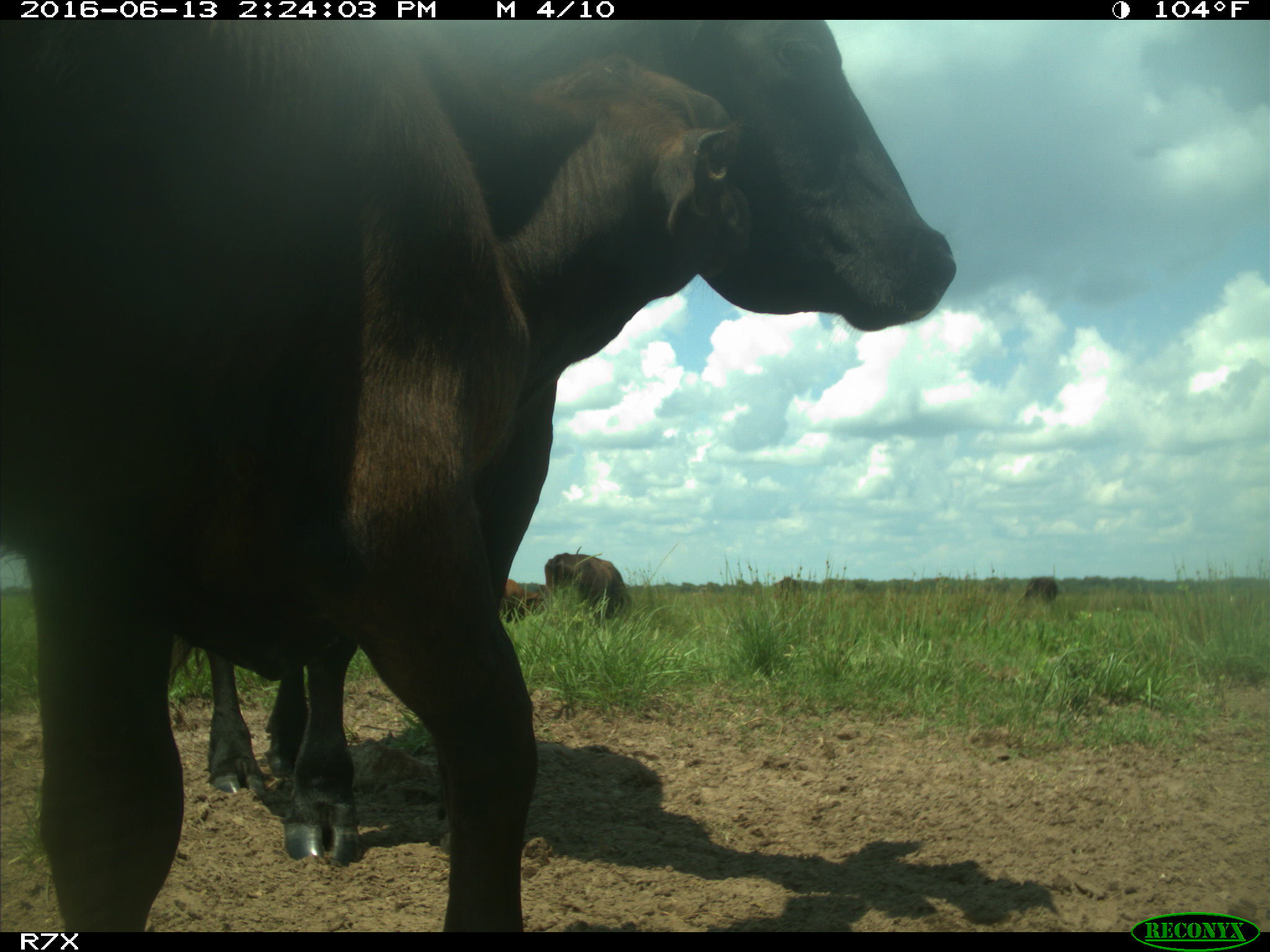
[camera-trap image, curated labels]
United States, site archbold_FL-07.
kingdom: Animalia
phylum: Chordata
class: Mammalia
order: Artiodactyla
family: Bovidae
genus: Bos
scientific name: Bos taurus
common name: domestic cow